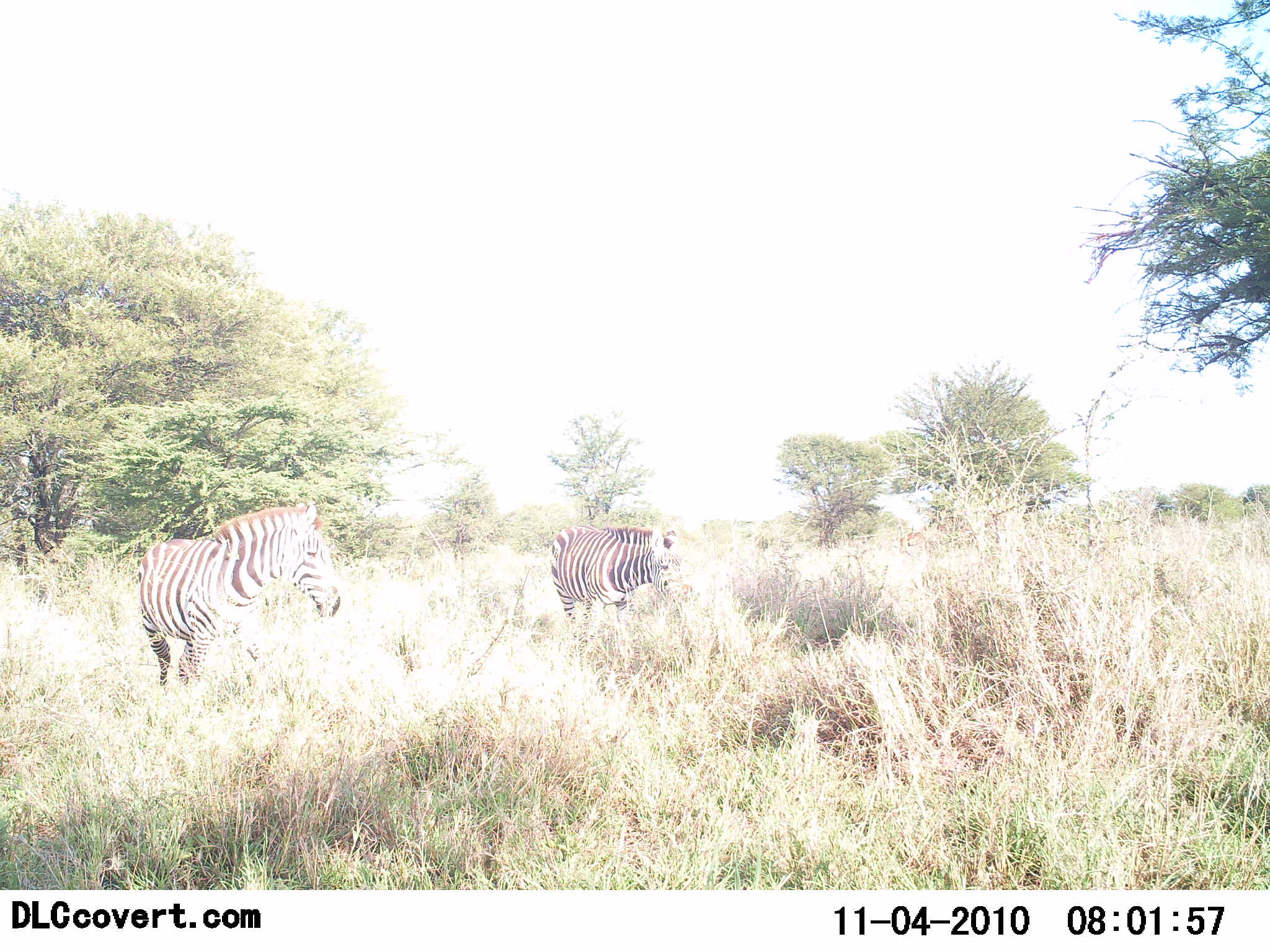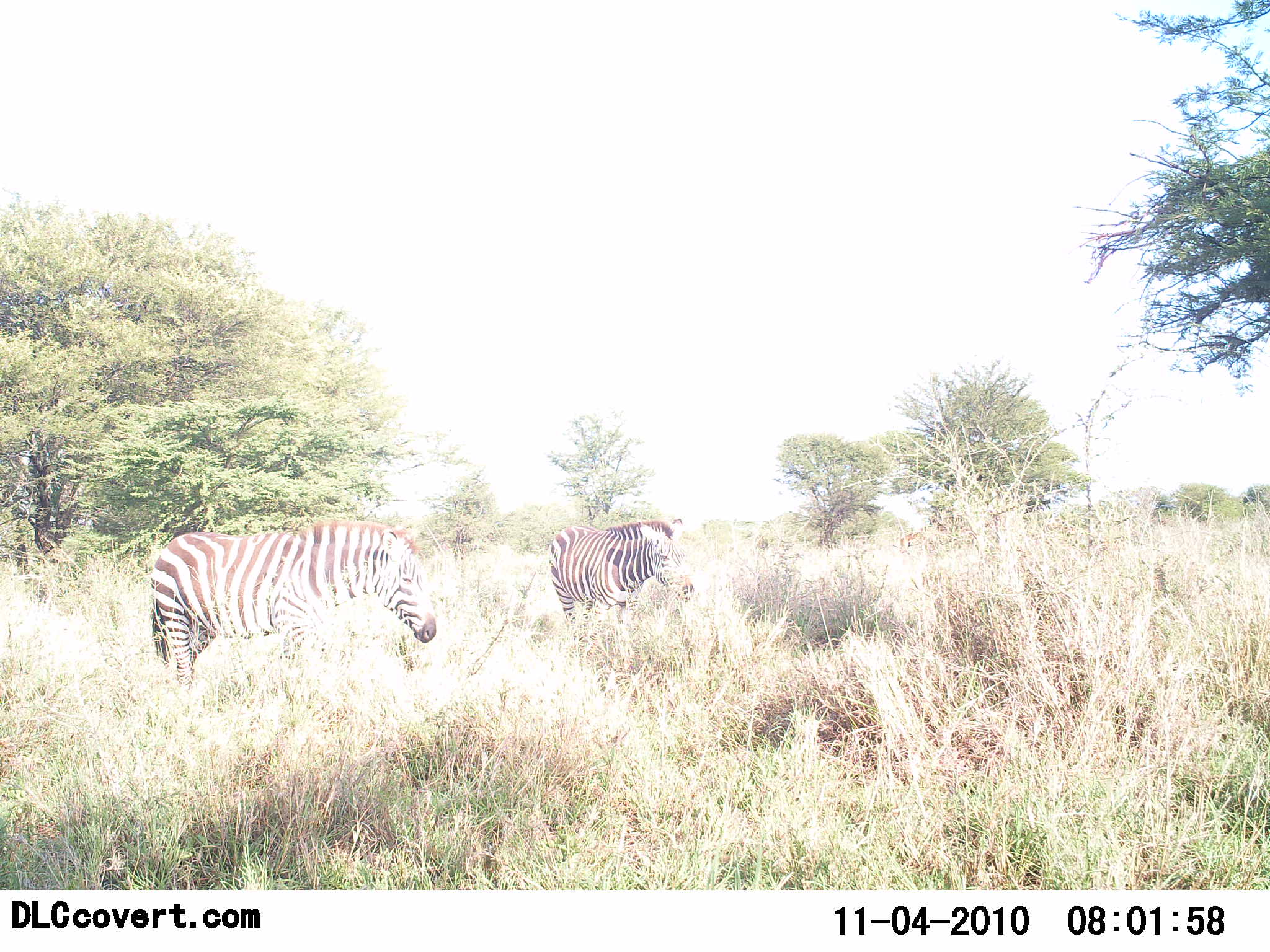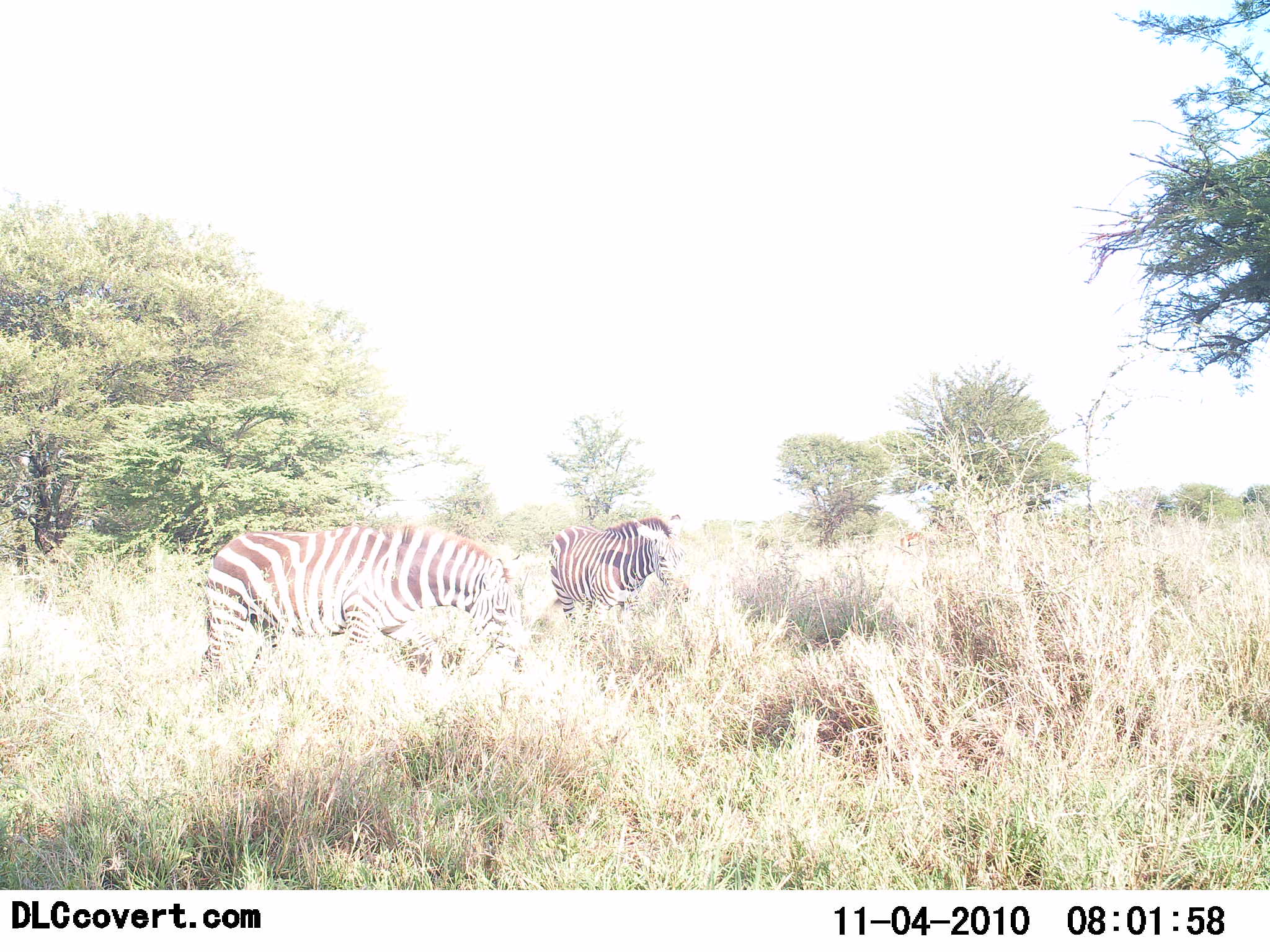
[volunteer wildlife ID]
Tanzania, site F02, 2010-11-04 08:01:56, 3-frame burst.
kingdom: Animalia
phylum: Chordata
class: Mammalia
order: Perissodactyla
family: Equidae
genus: Equus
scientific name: Equus quagga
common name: plains zebra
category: zebra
Zebra (plains zebra) (Equus quagga), count 2. Behavior (volunteer vote fractions): standing 50%, resting 0%, moving 19%, interacting 0%. Young present (vote fraction): 0%. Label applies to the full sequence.